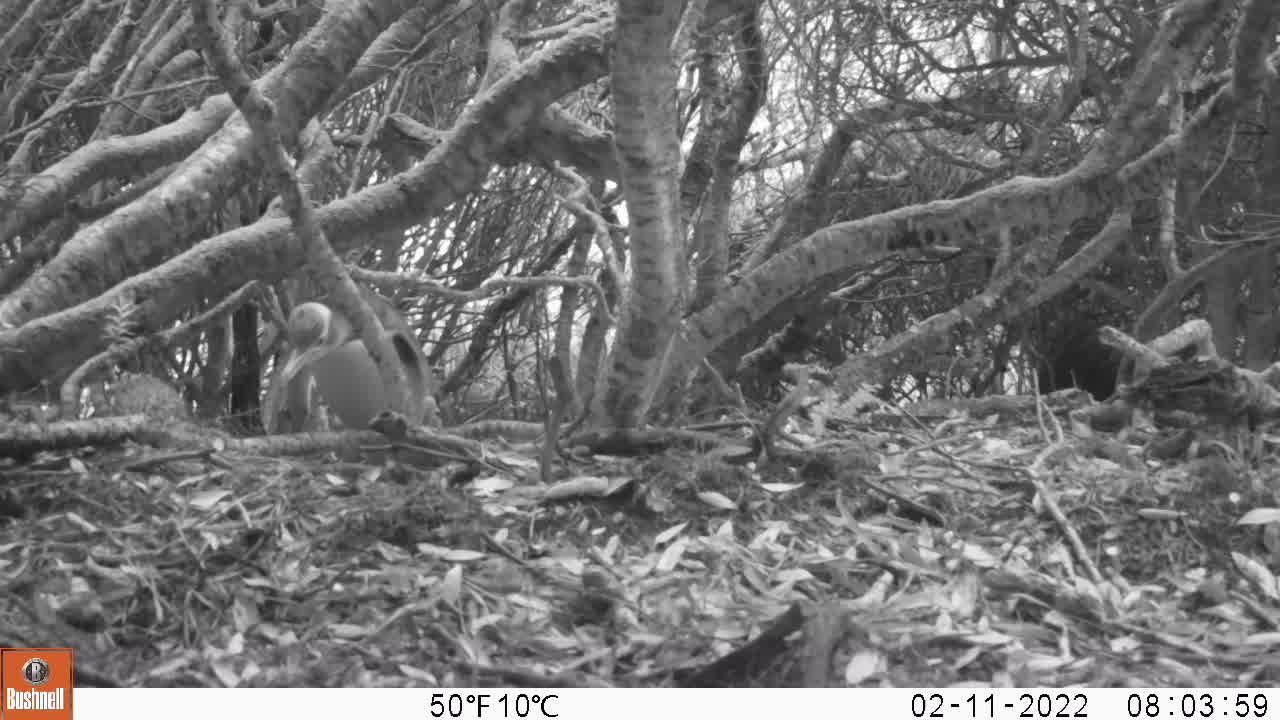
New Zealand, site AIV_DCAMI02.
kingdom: Animalia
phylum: Chordata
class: Aves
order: Sphenisciformes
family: Spheniscidae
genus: Megadyptes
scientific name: Megadyptes antipodes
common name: yellow-eyed penguin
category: yellow eyed penguin